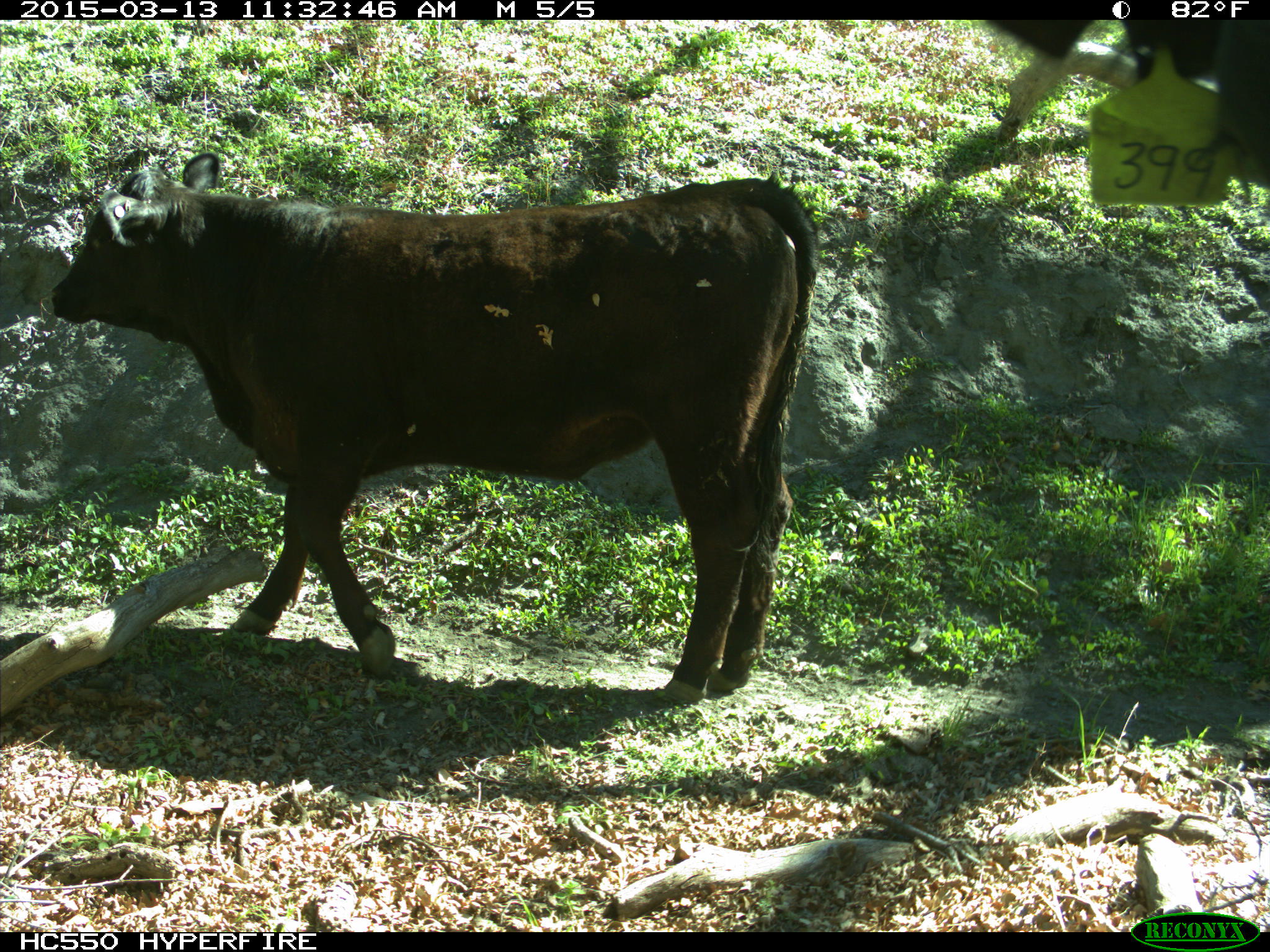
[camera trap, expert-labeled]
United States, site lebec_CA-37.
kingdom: Animalia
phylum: Chordata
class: Mammalia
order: Artiodactyla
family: Bovidae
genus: Bos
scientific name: Bos taurus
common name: domestic cow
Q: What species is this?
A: Bos taurus (domestic cow).